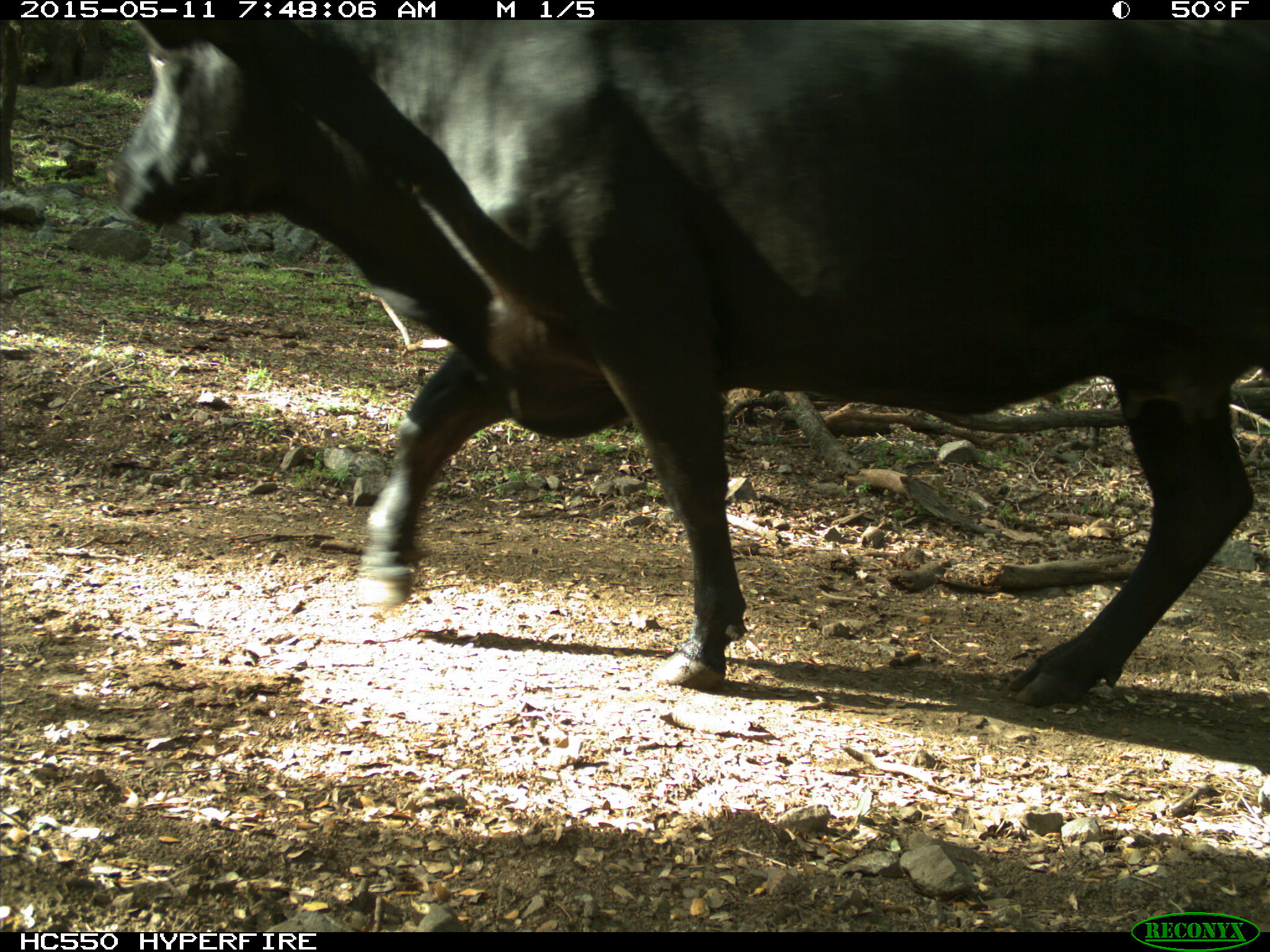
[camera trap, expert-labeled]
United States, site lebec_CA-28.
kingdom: Animalia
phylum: Chordata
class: Mammalia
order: Artiodactyla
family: Bovidae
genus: Bos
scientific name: Bos taurus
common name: domestic cow